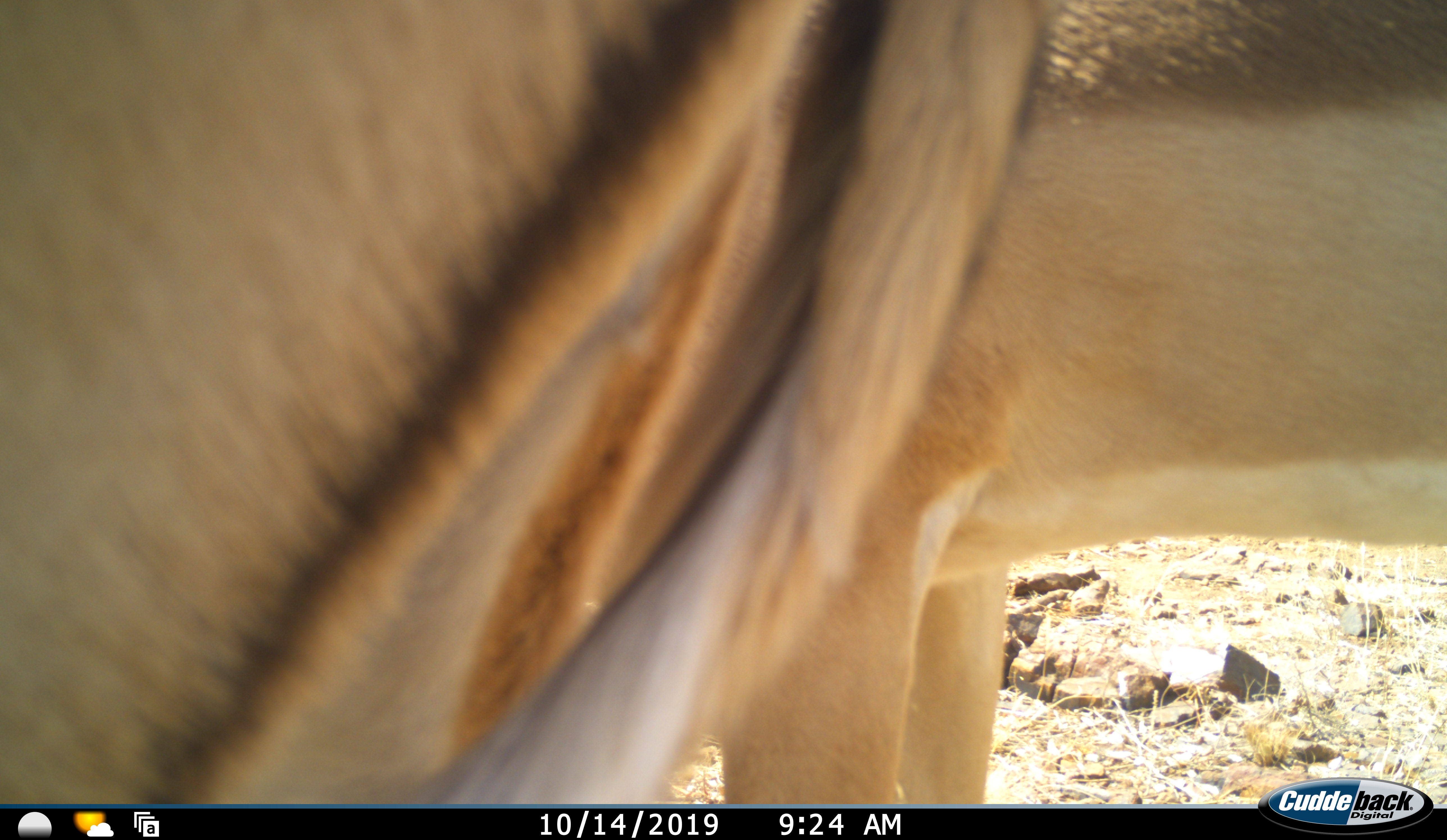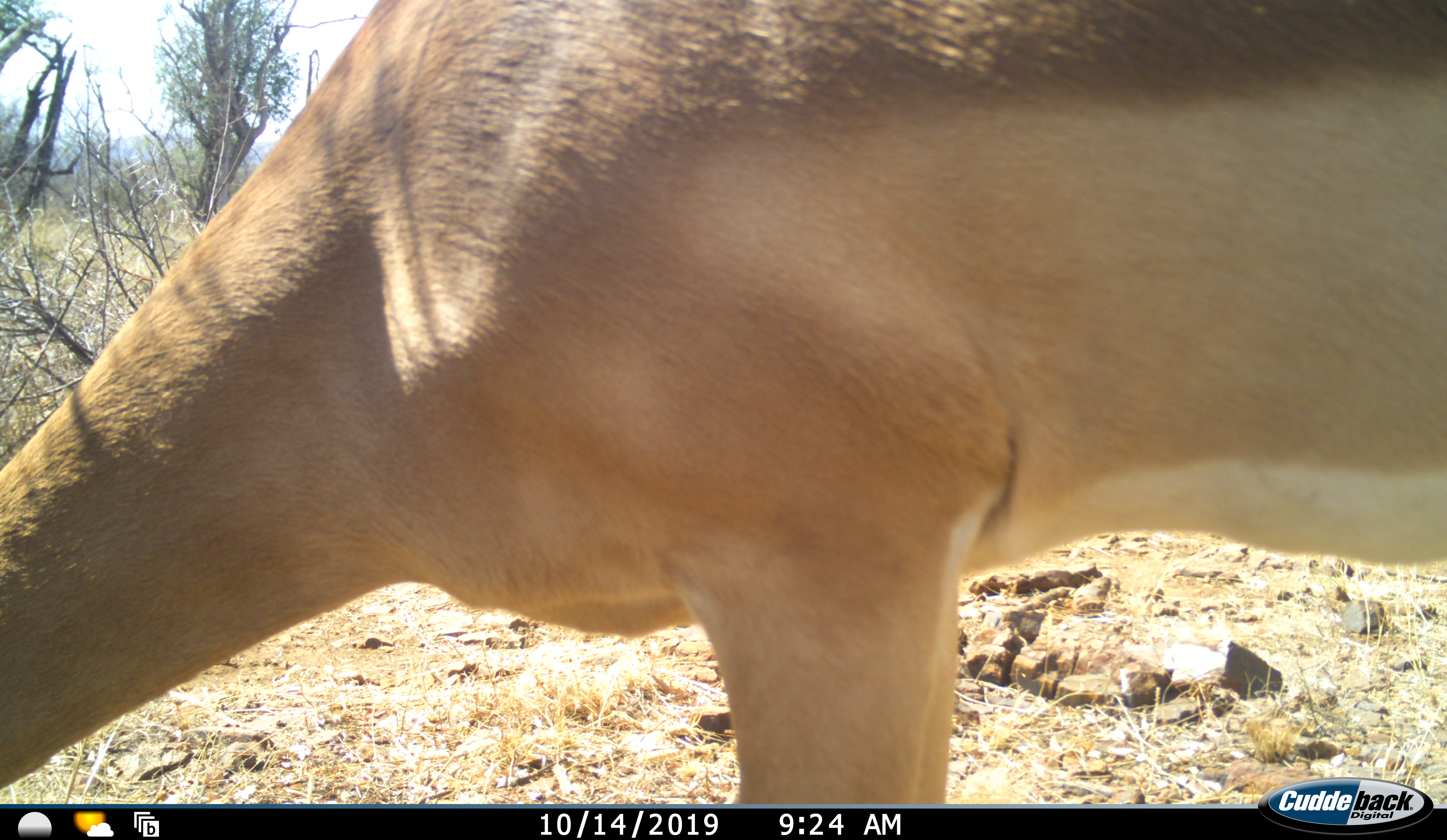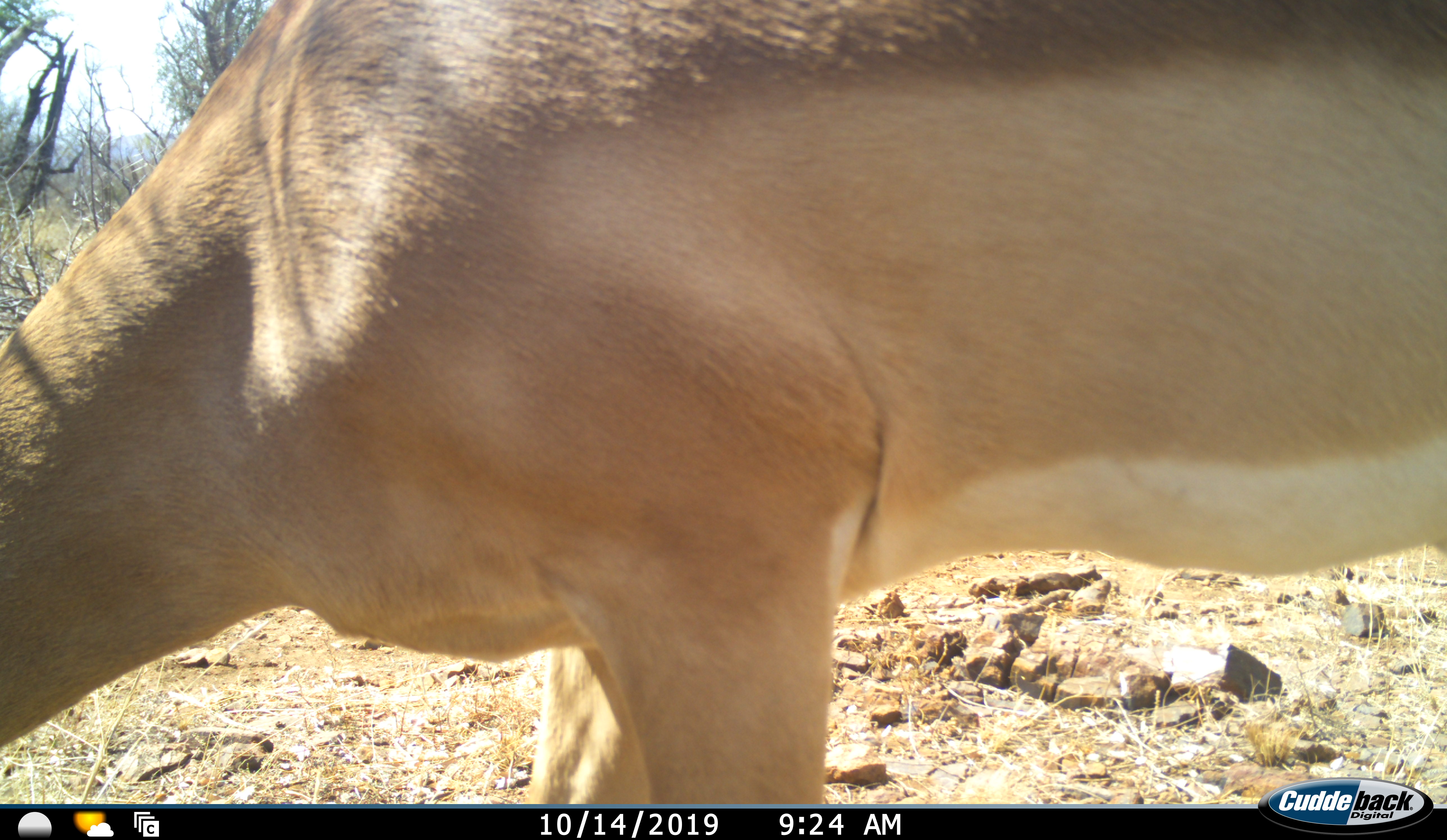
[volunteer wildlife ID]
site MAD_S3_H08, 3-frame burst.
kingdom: Animalia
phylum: Chordata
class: Mammalia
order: Artiodactyla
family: Bovidae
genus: Aepyceros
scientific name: Aepyceros melampus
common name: impala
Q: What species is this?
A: Impala (Aepyceros melampus).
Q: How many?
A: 2.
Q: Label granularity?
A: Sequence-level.